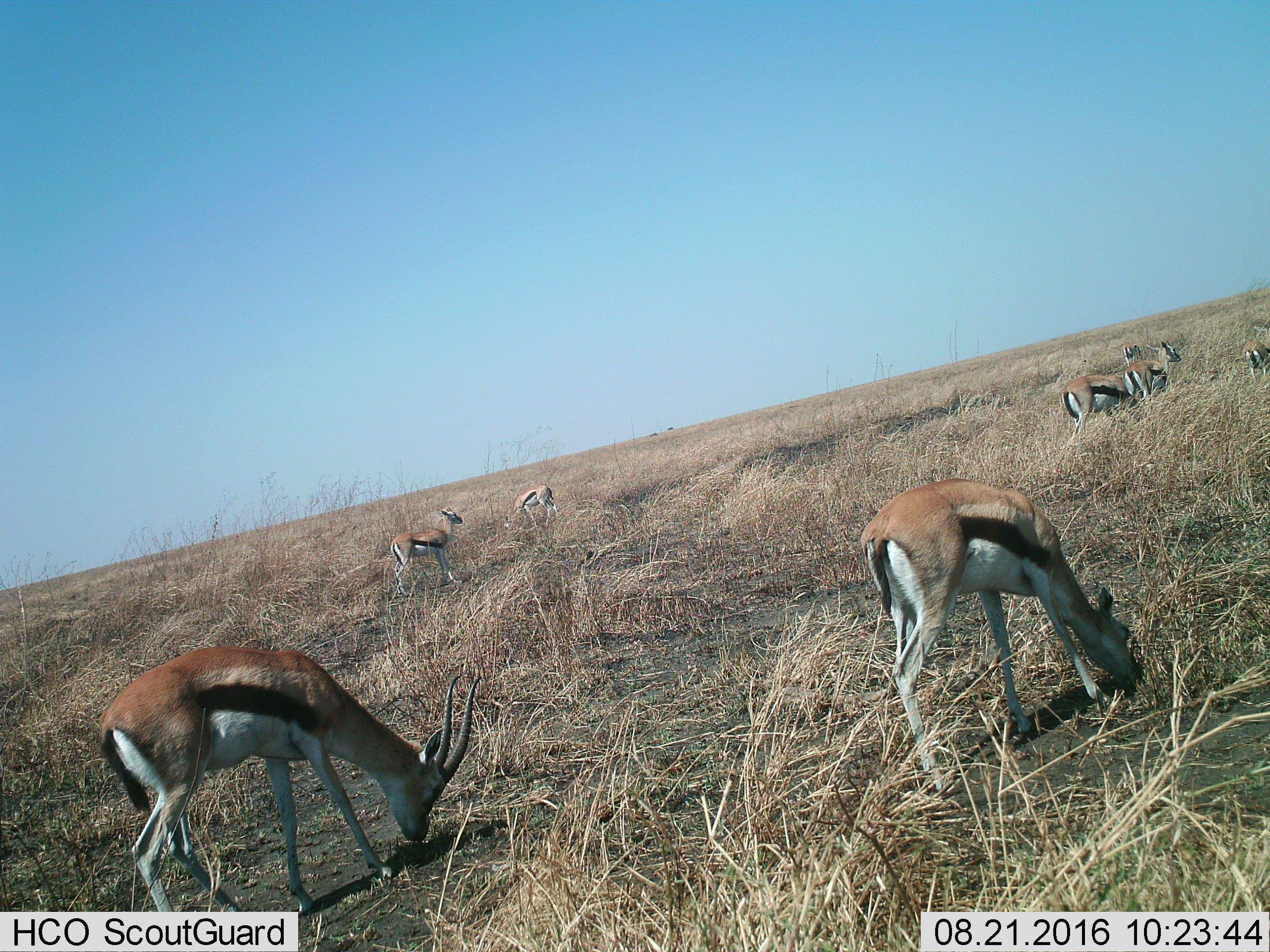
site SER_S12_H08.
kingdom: Animalia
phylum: Chordata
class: Mammalia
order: Artiodactyla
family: Bovidae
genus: Eudorcas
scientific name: Eudorcas thomsonii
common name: thomson's gazelle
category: gazellethomsons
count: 7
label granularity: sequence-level